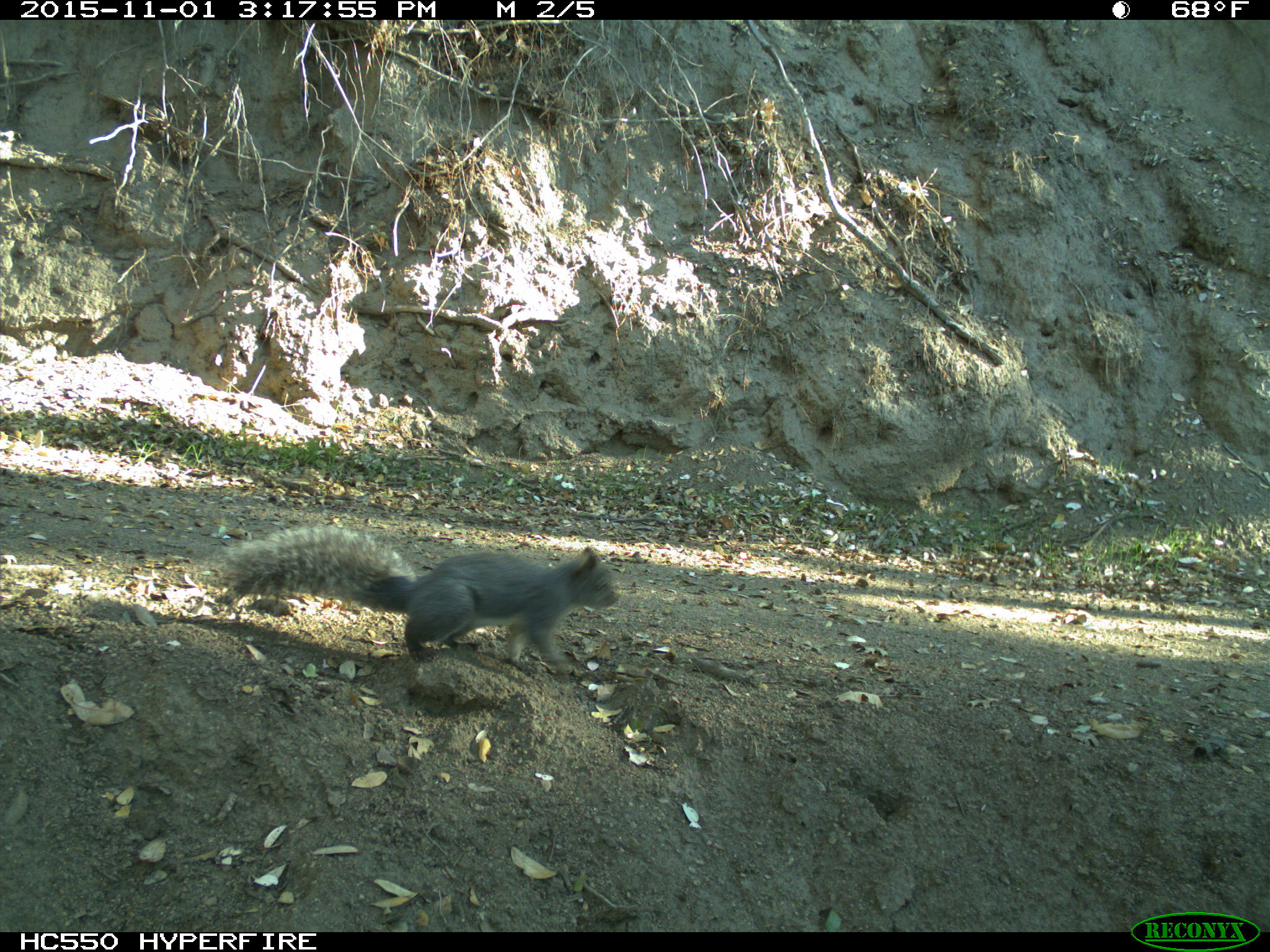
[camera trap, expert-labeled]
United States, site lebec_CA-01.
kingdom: Animalia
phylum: Chordata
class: Mammalia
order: Rodentia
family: Sciuridae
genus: Sciurus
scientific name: Sciurus carolinensis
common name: eastern gray squirrel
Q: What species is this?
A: Sciurus carolinensis (eastern gray squirrel).